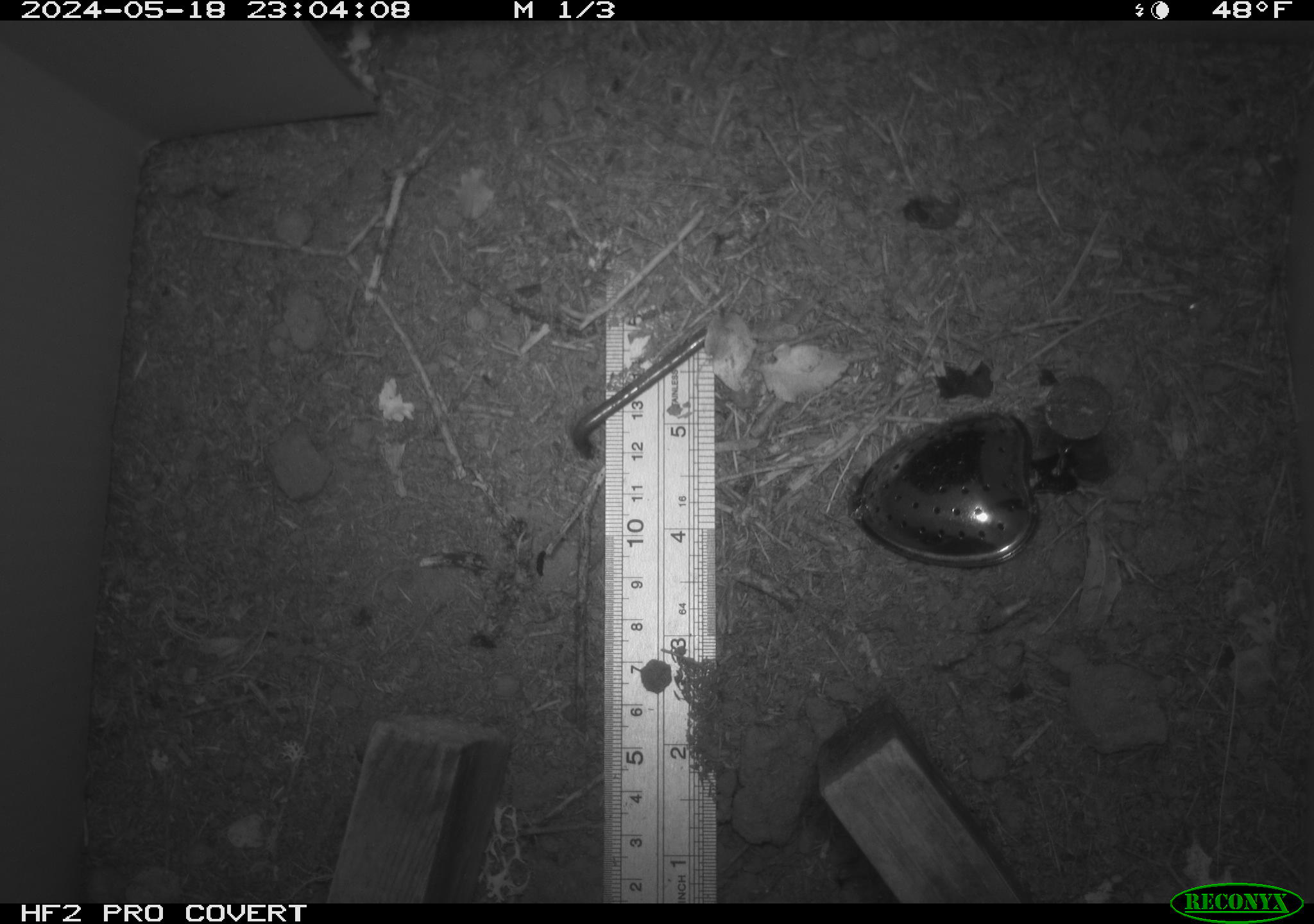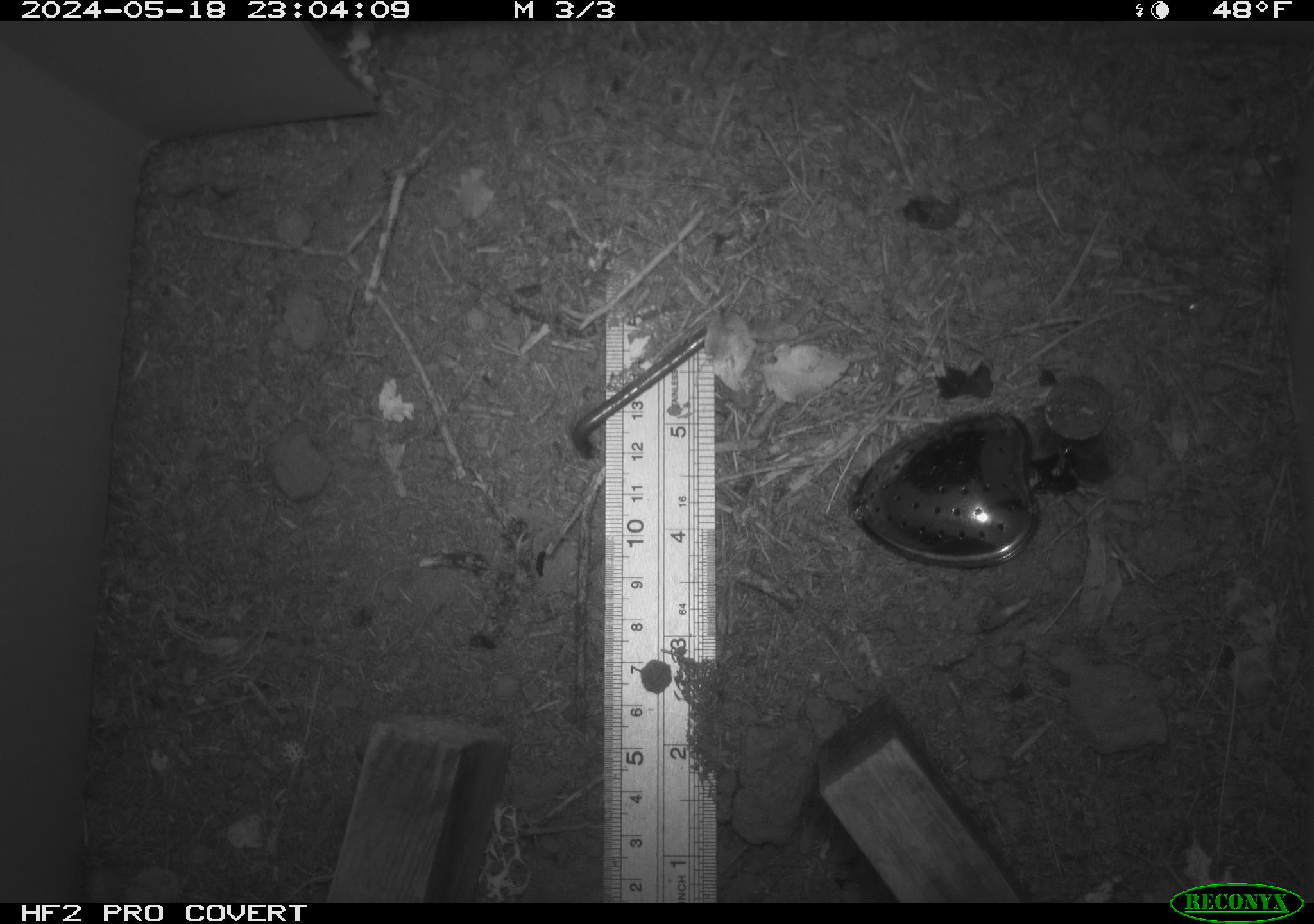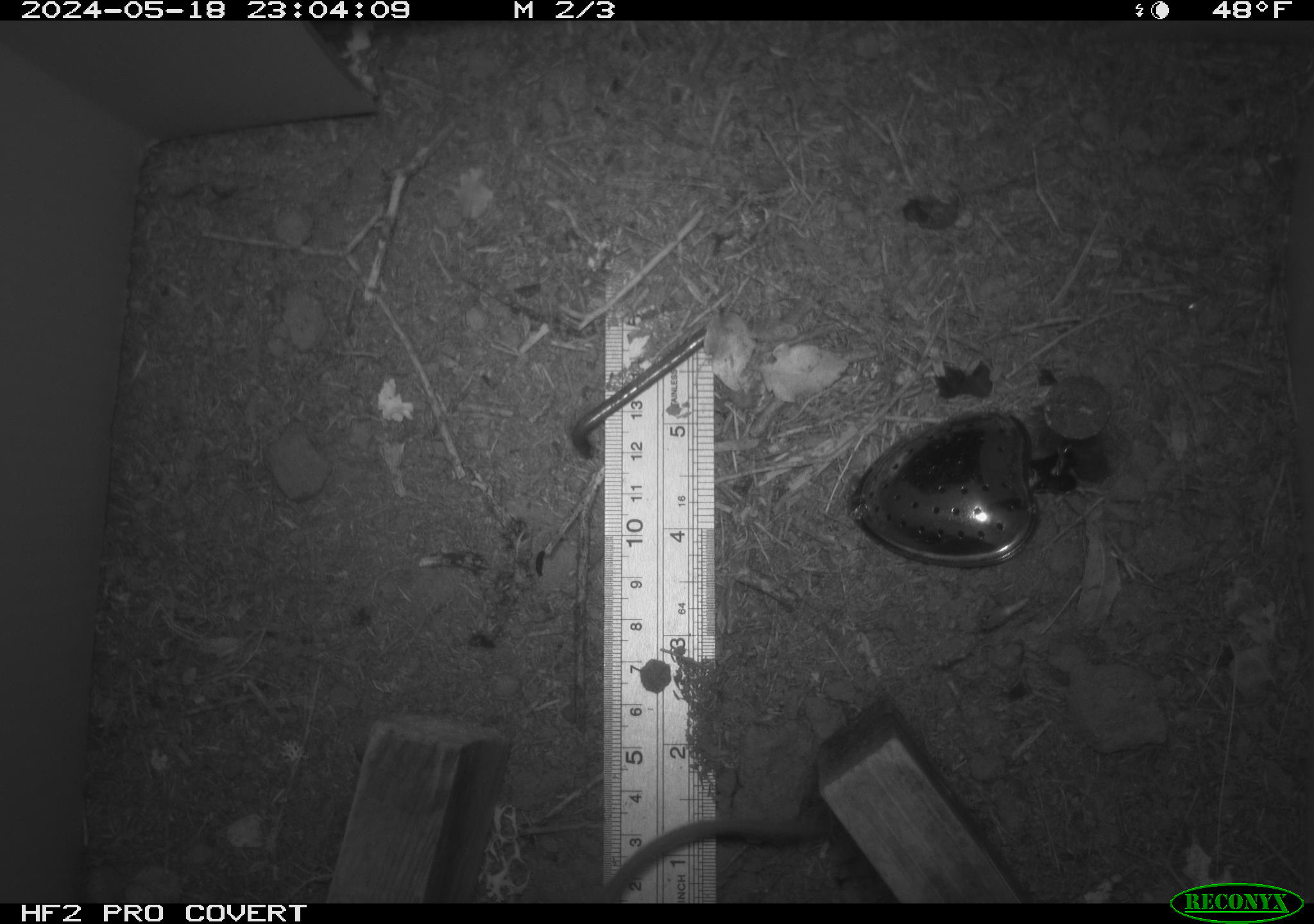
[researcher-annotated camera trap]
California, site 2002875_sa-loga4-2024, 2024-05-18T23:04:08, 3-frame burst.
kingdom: Animalia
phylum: Chordata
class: Mammalia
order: Rodentia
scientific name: Rodentia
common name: mouse species